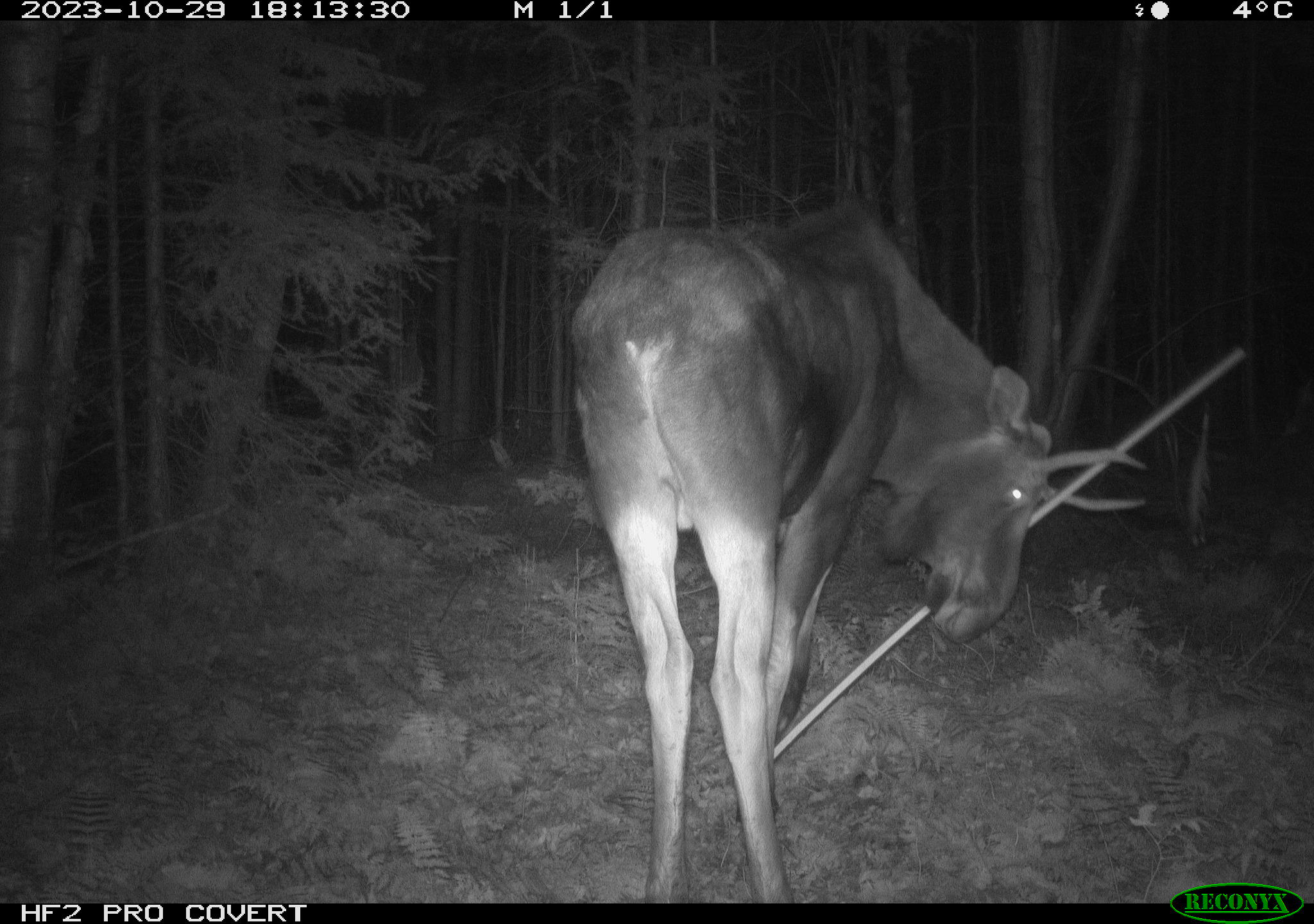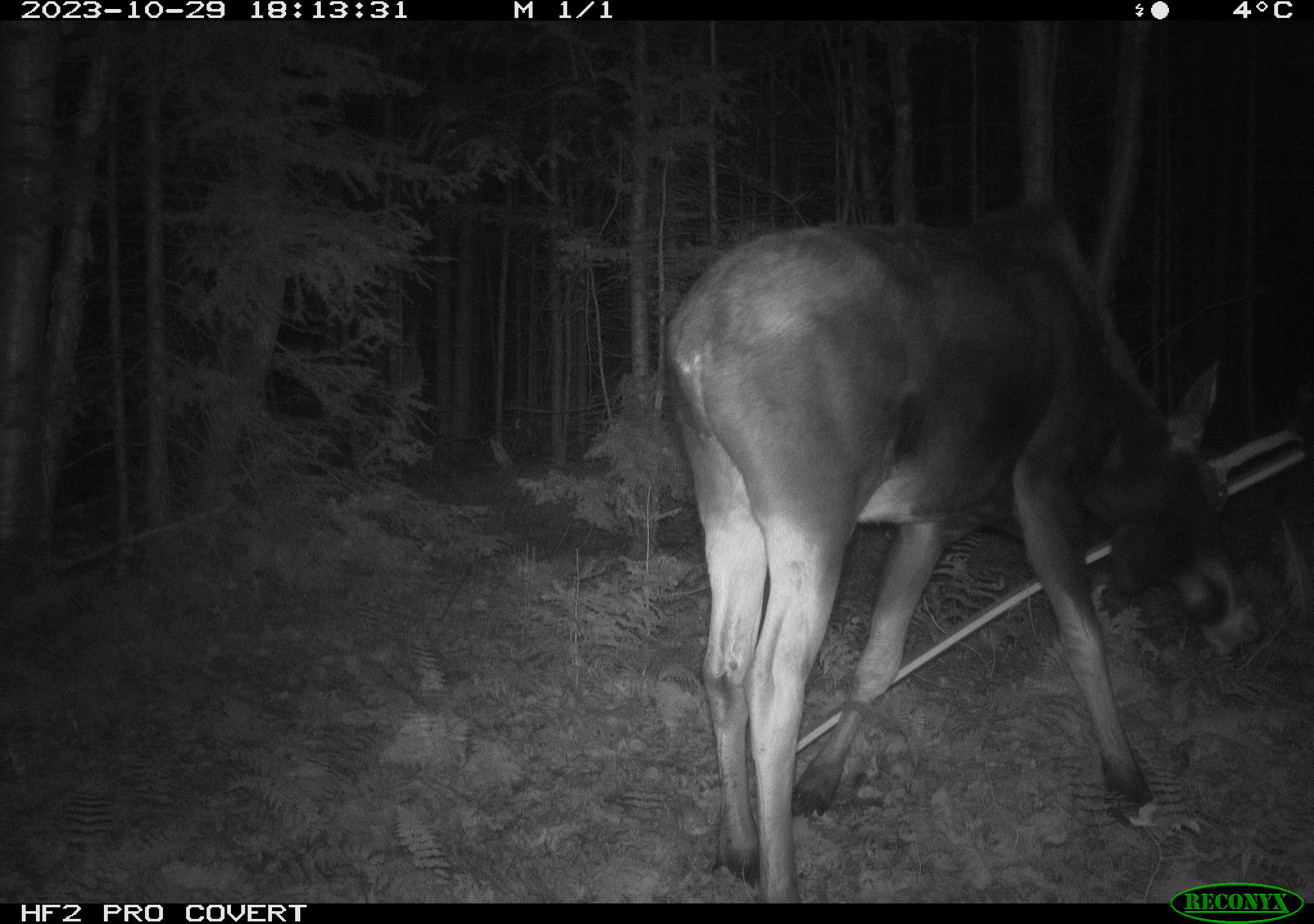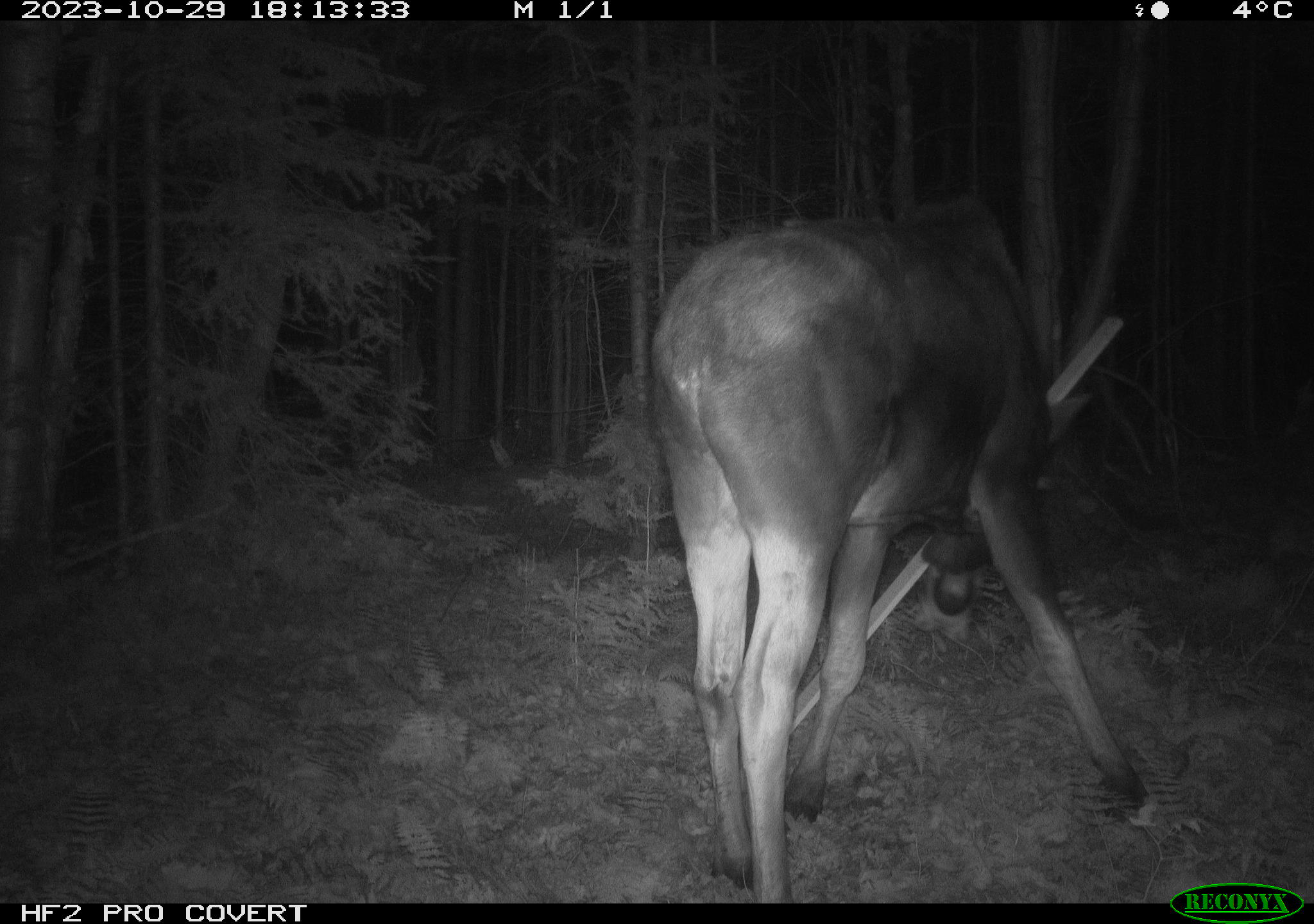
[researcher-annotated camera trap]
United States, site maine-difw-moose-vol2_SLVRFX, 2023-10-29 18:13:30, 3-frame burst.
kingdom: Animalia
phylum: Chordata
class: Mammalia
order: Artiodactyla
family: Cervidae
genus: Alces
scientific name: Alces alces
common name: moose